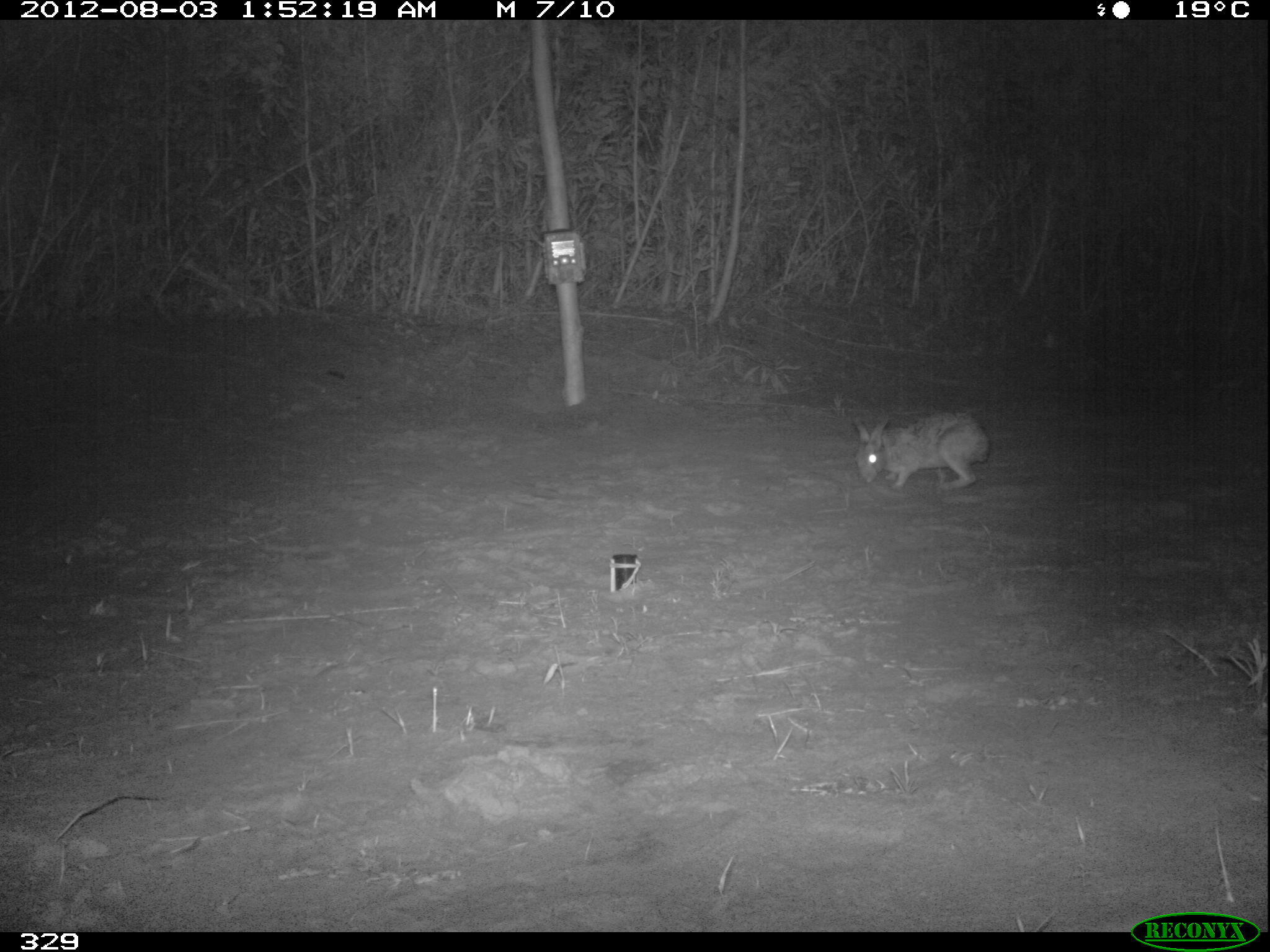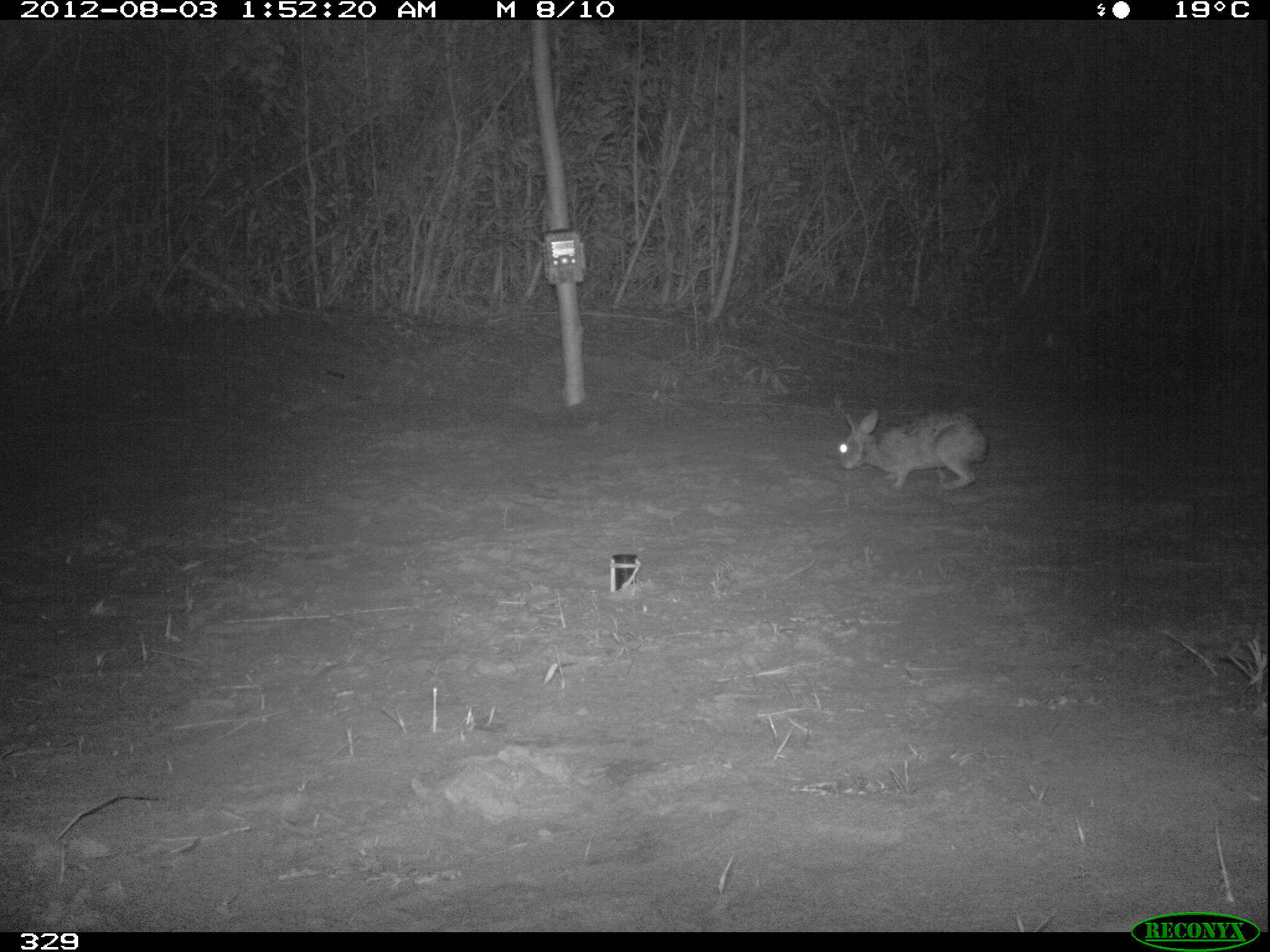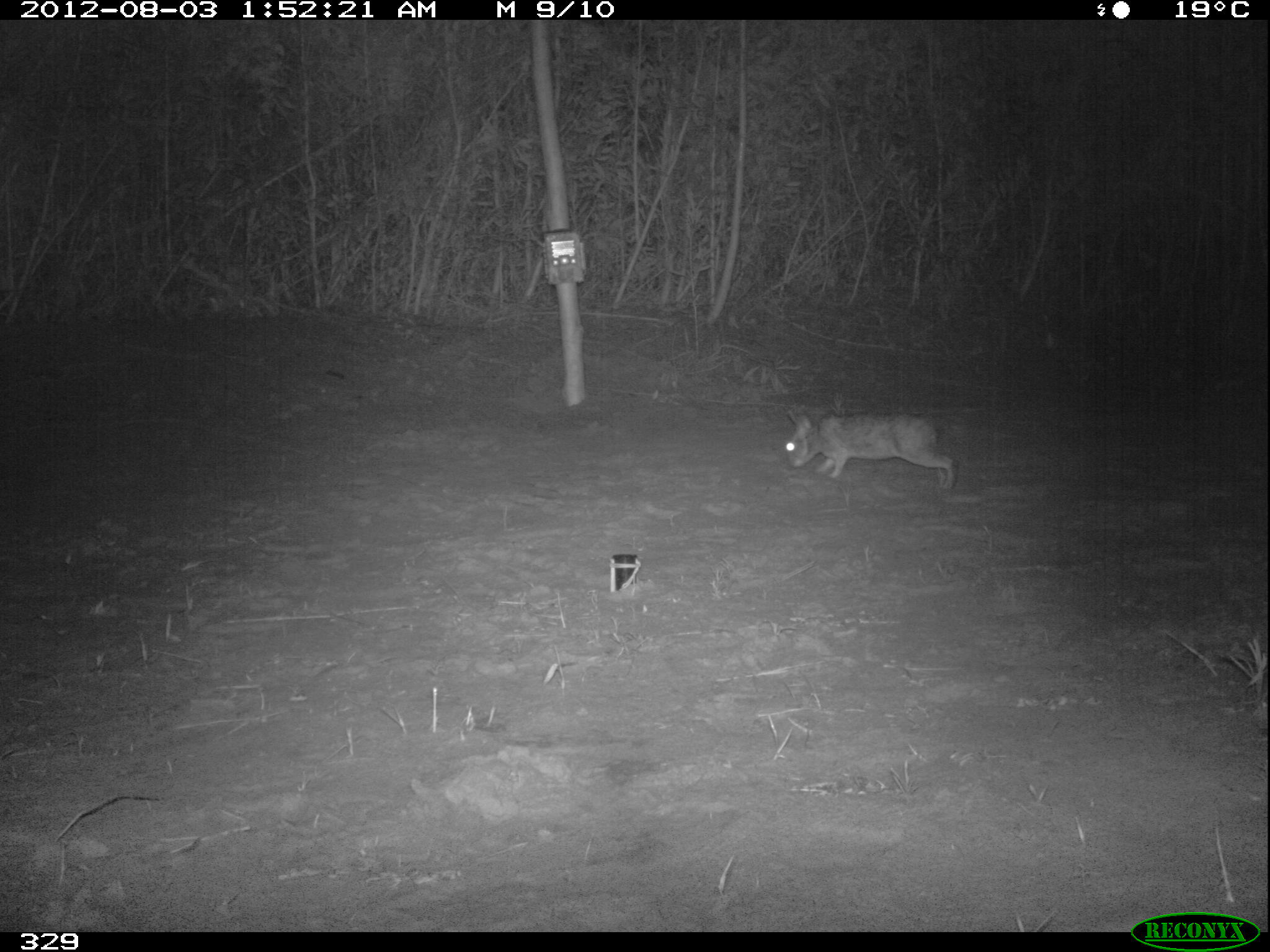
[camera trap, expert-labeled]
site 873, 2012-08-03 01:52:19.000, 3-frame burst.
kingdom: Animalia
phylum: Chordata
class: Mammalia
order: Lagomorpha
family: Leporidae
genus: Sylvilagus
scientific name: Sylvilagus brasiliensis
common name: tapeti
Sylvilagus brasiliensis (tapeti).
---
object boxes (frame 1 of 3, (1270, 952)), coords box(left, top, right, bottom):
sylvilagus brasiliensis: box(851, 410, 988, 490)